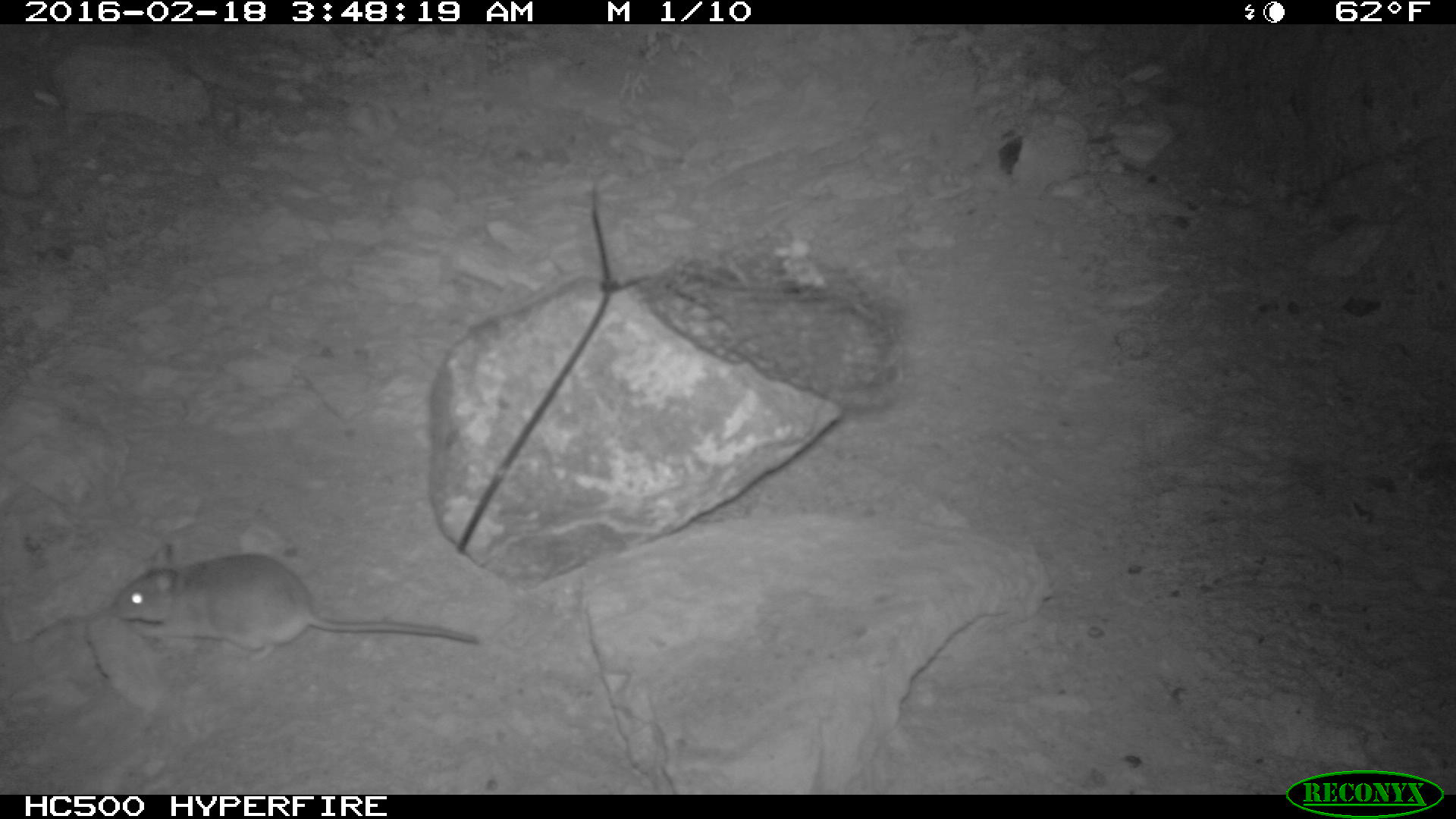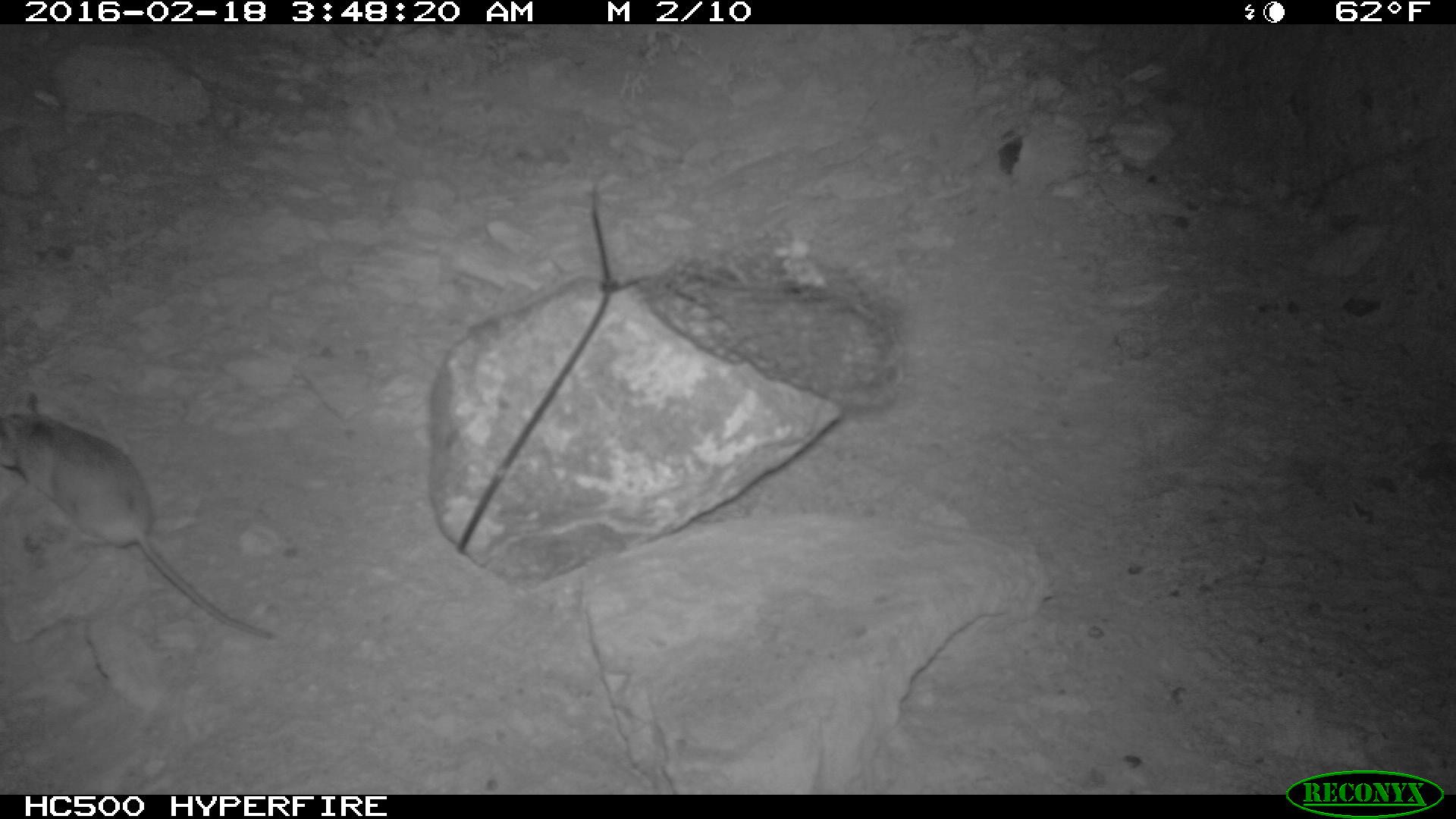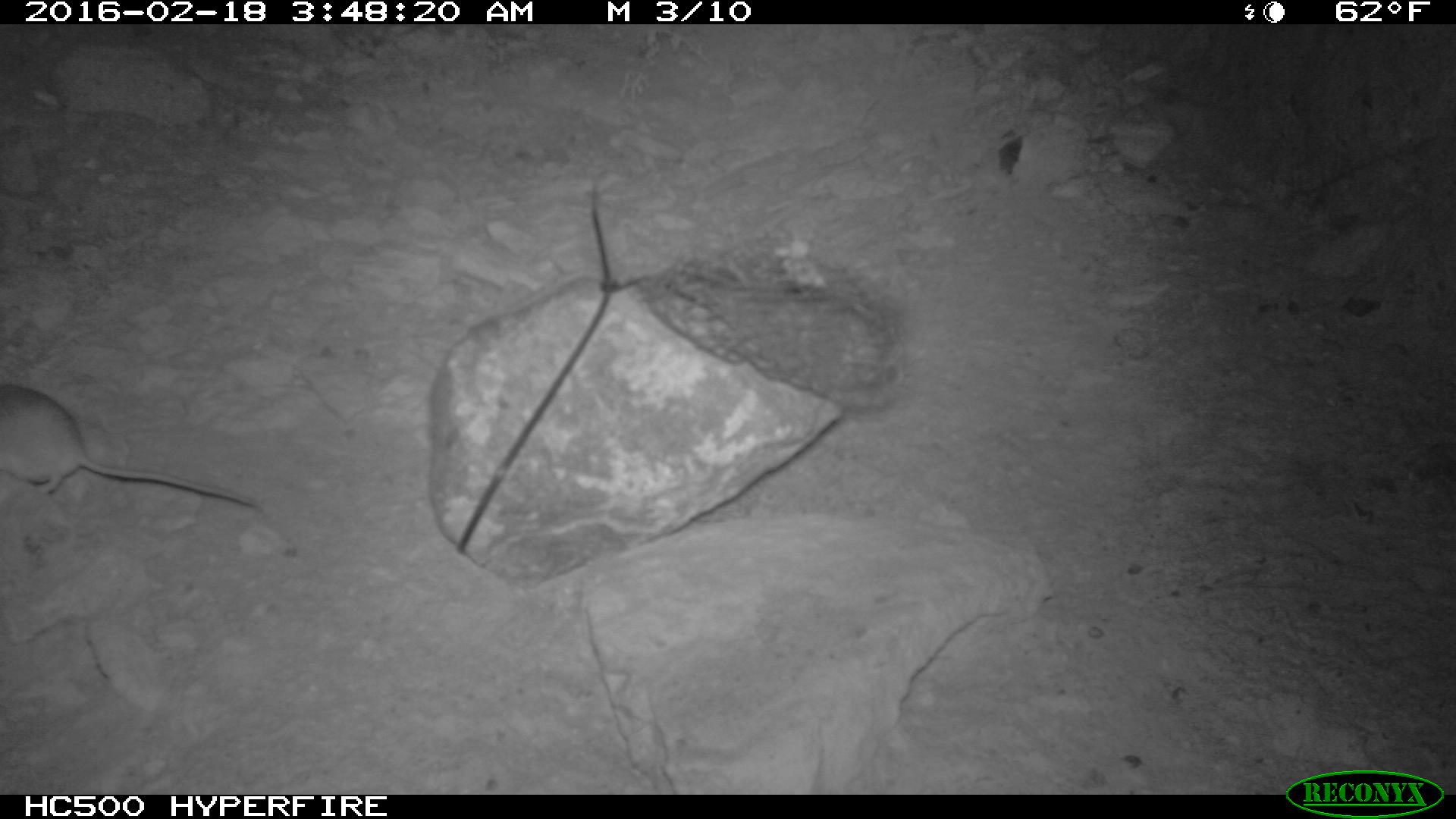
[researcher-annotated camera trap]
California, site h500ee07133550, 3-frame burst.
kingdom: Animalia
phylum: Chordata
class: Mammalia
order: Rodentia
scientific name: Rodentia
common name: rodent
Rodent (Rodentia).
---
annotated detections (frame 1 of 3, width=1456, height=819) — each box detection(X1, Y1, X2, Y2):
rodent: detection(108, 540, 479, 649)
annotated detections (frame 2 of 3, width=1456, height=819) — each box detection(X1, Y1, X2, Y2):
rodent: detection(0, 391, 275, 643)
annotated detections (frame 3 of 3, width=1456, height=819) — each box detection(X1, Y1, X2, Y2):
rodent: detection(0, 382, 259, 509)